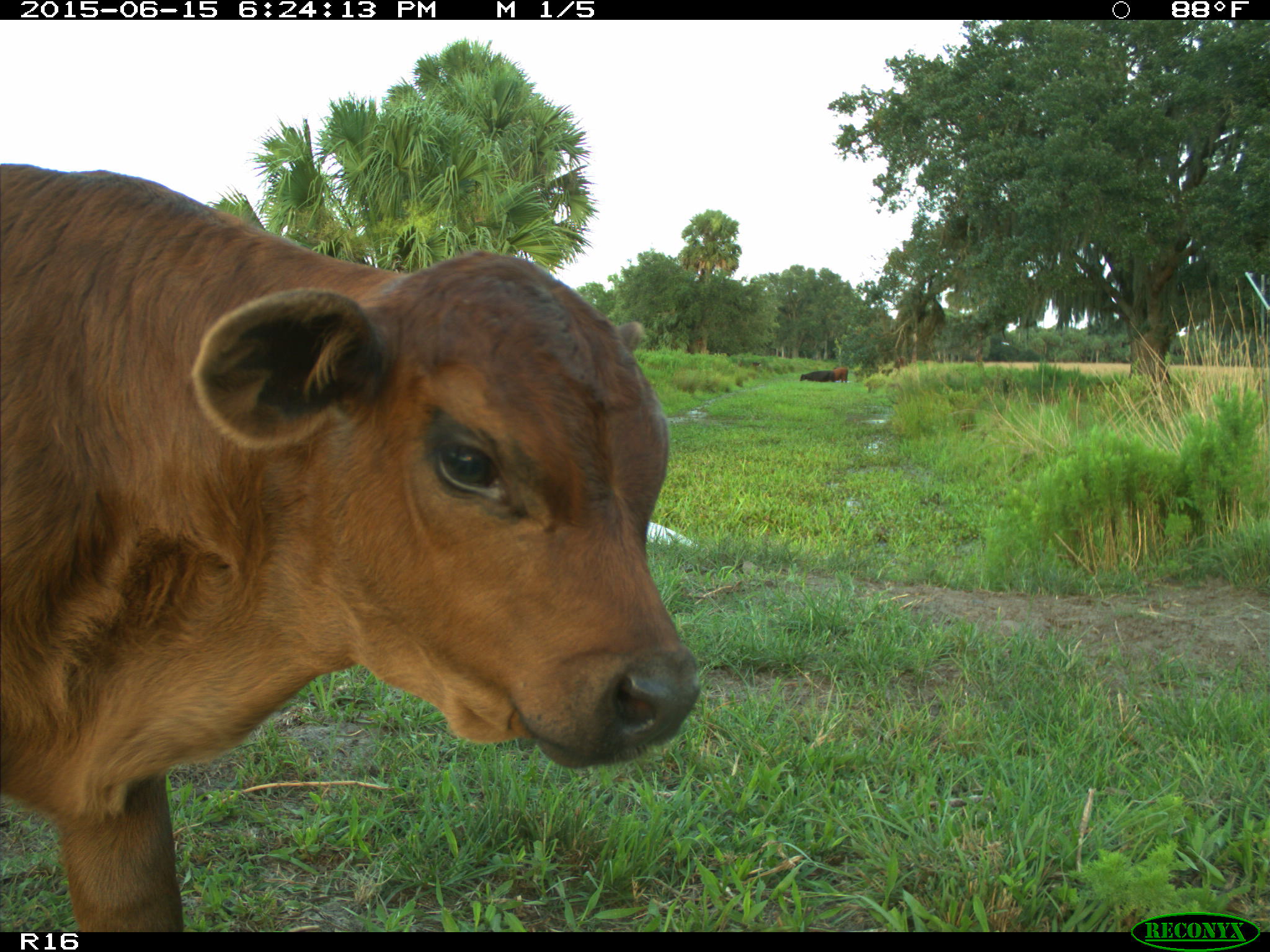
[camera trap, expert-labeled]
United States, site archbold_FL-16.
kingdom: Animalia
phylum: Chordata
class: Mammalia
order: Artiodactyla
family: Bovidae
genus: Bos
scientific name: Bos taurus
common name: domestic cow